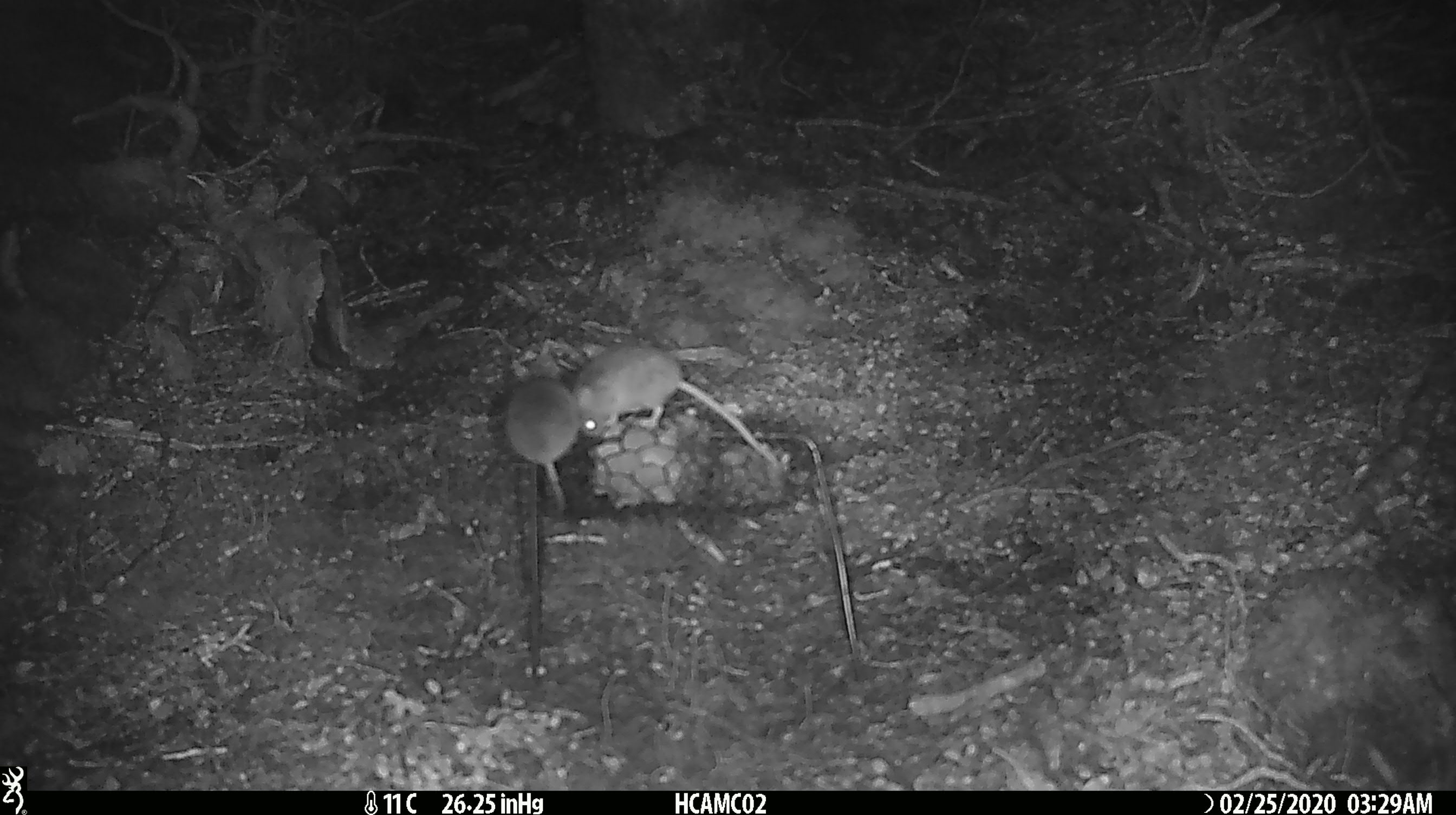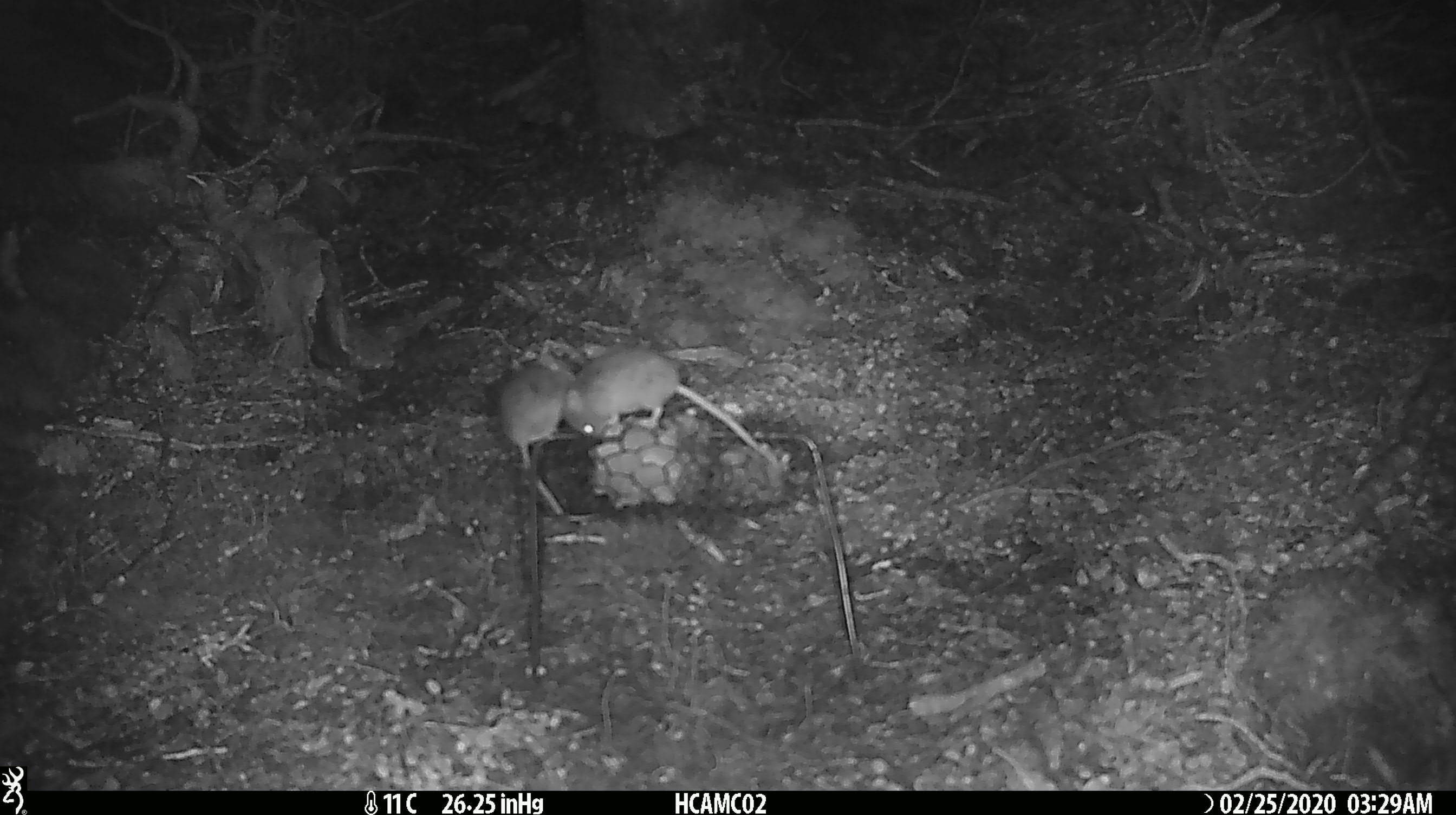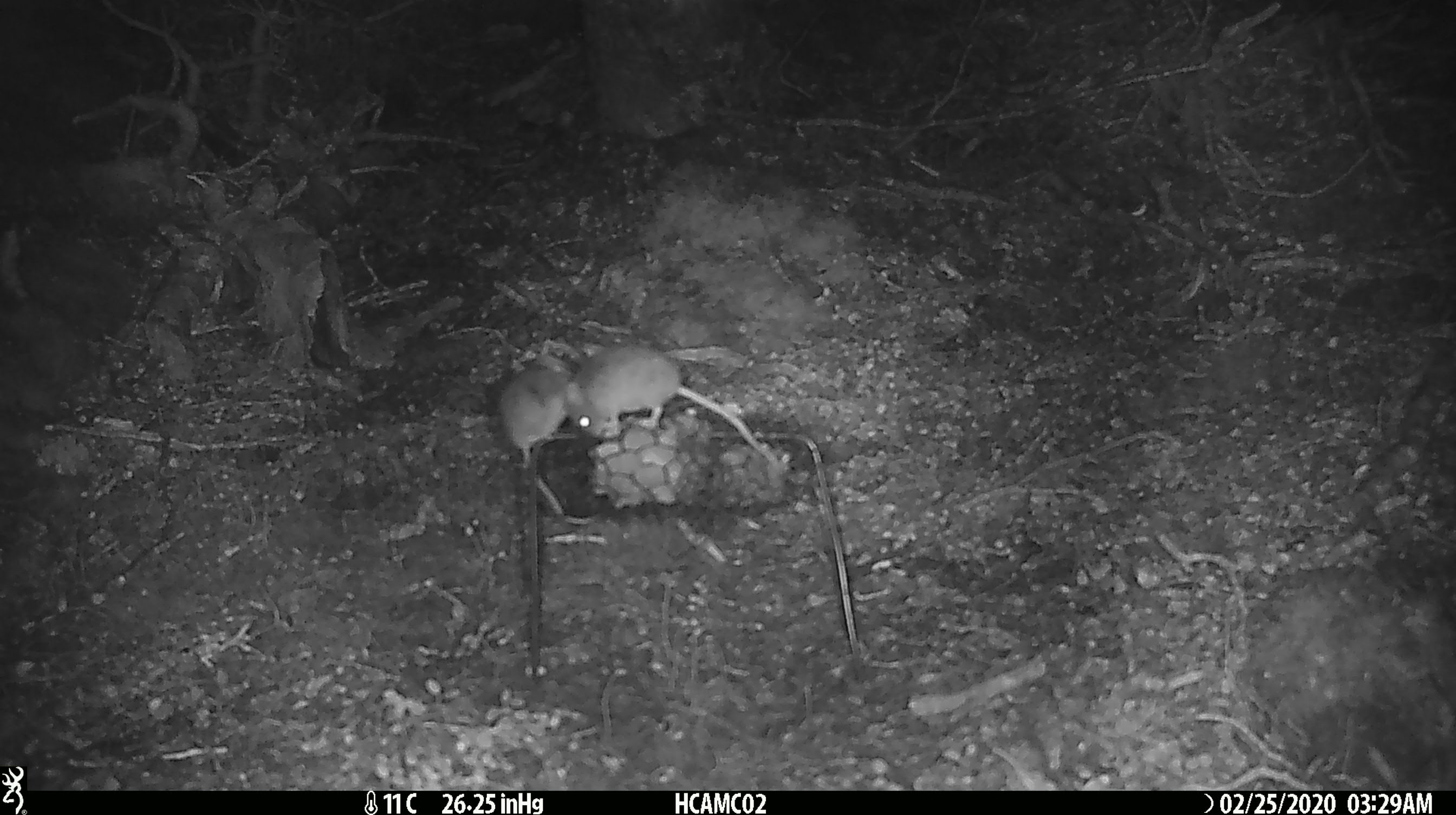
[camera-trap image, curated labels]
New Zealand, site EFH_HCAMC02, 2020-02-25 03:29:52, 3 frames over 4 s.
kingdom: Animalia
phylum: Chordata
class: Mammalia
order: Rodentia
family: Muridae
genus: Mus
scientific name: Mus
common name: mouse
Mouse (Mus).